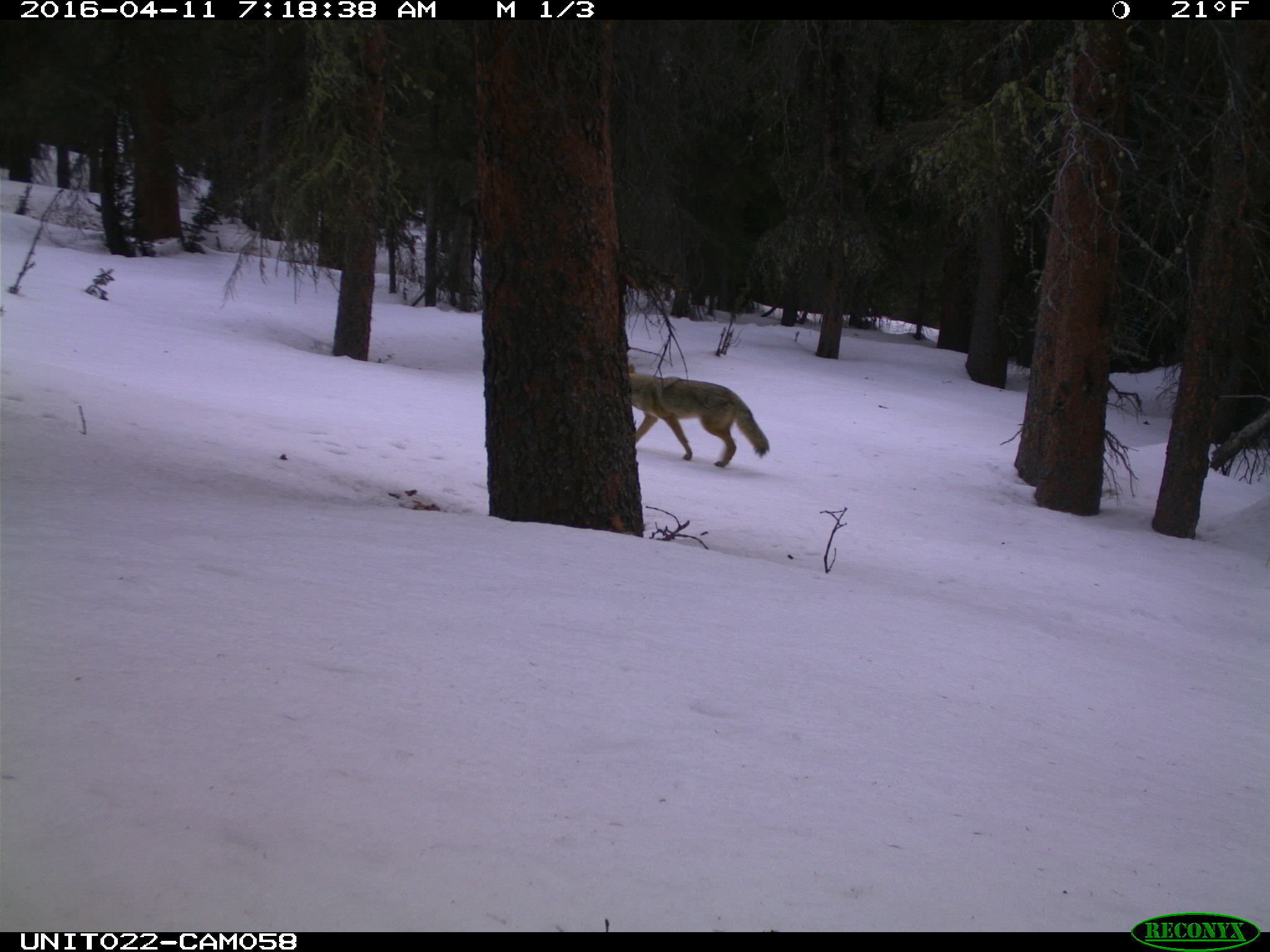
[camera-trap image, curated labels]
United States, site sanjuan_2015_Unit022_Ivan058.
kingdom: Animalia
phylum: Chordata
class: Mammalia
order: Carnivora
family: Canidae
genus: Canis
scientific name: Canis latrans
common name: coyote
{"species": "Canis latrans (coyote)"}